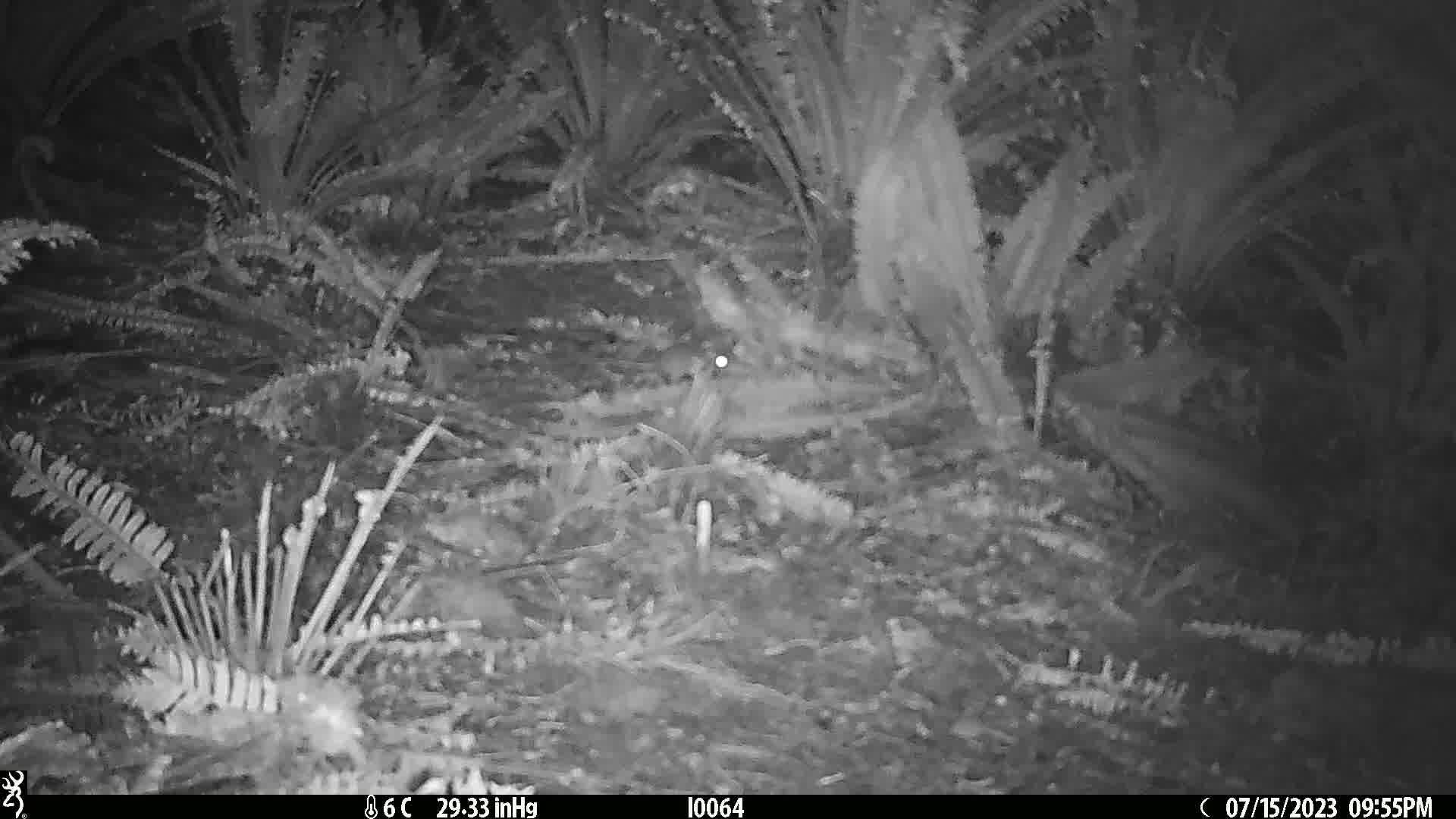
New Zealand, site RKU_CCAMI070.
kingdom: Animalia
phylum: Chordata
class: Mammalia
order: Rodentia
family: Muridae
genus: Rattus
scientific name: Rattus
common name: rat